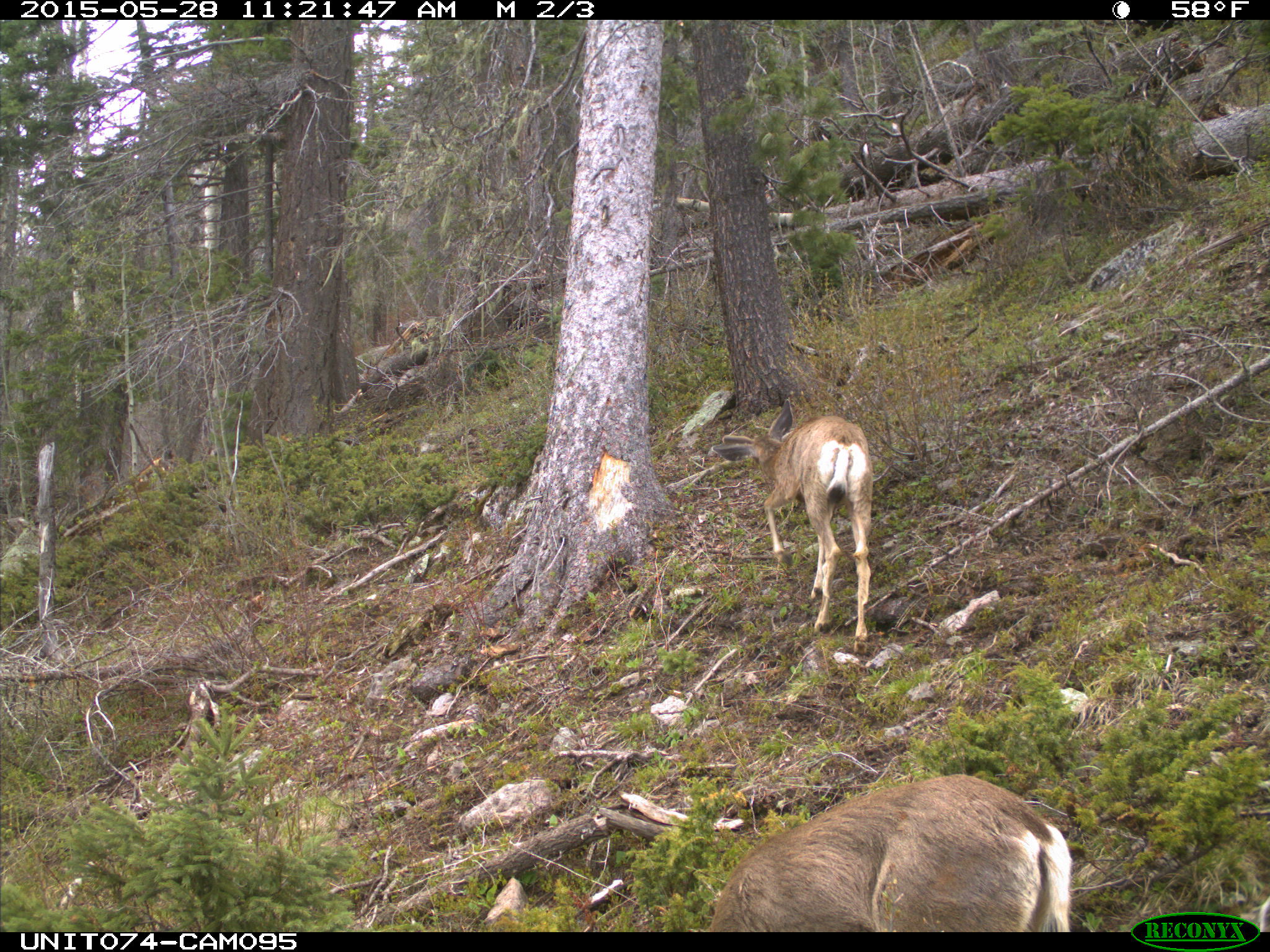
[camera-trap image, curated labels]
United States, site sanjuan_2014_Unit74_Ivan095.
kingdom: Animalia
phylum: Chordata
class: Mammalia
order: Artiodactyla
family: Cervidae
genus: Odocoileus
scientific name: Odocoileus hemionus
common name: mule deer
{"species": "Odocoileus hemionus (mule deer)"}